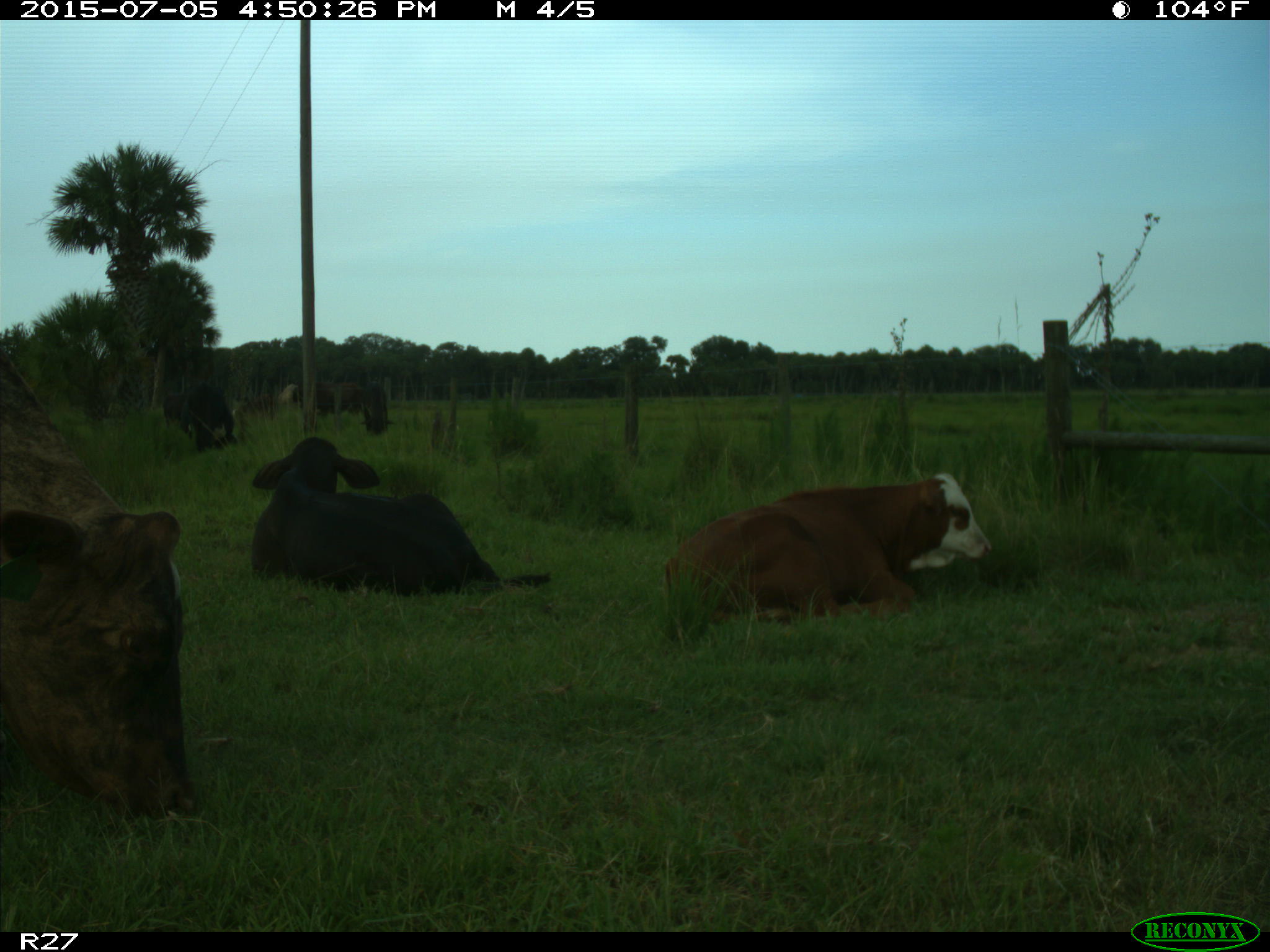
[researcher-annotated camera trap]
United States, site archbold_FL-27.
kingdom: Animalia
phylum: Chordata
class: Mammalia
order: Artiodactyla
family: Bovidae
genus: Bos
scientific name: Bos taurus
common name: domestic cow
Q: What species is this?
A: Bos taurus (domestic cow).